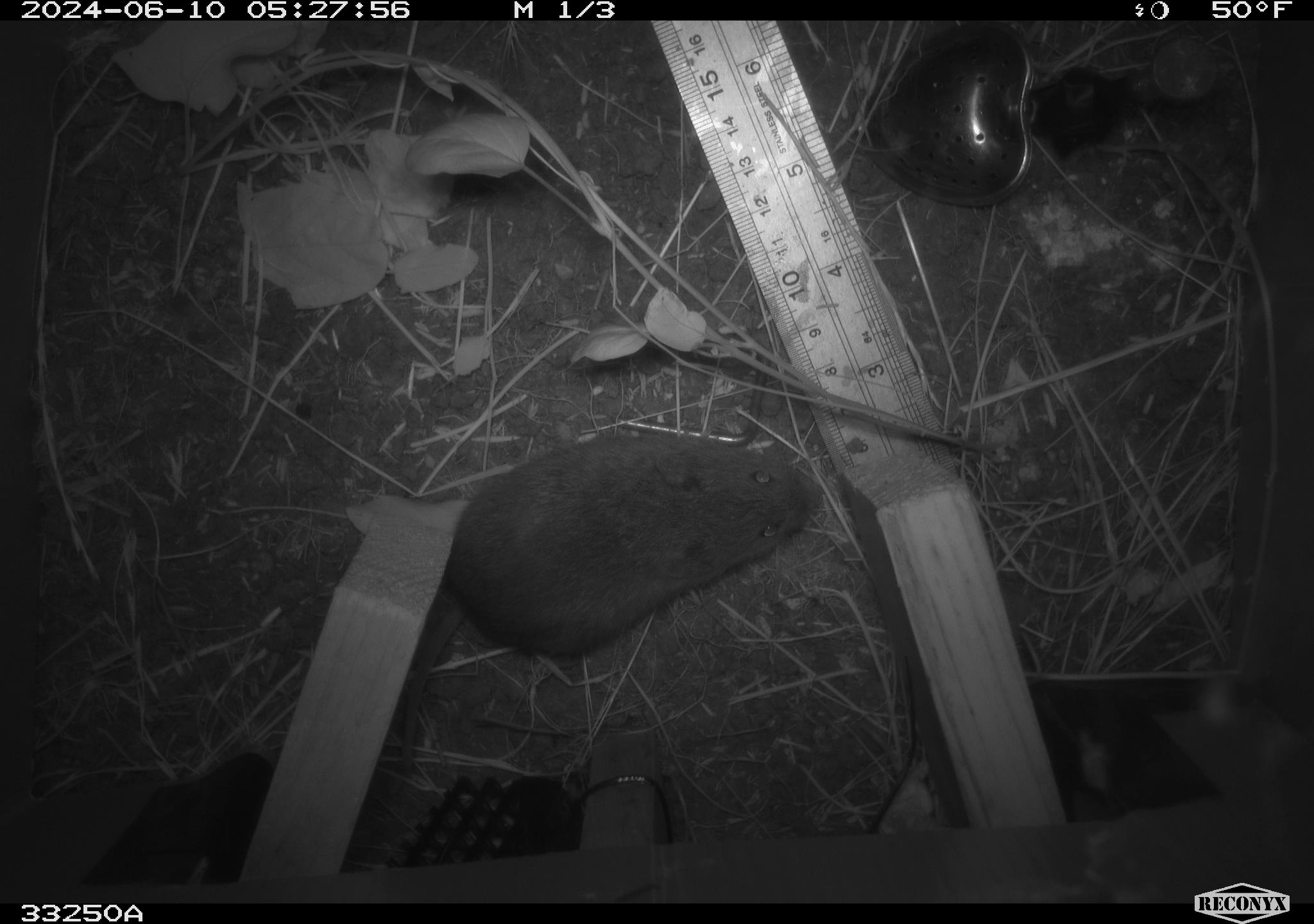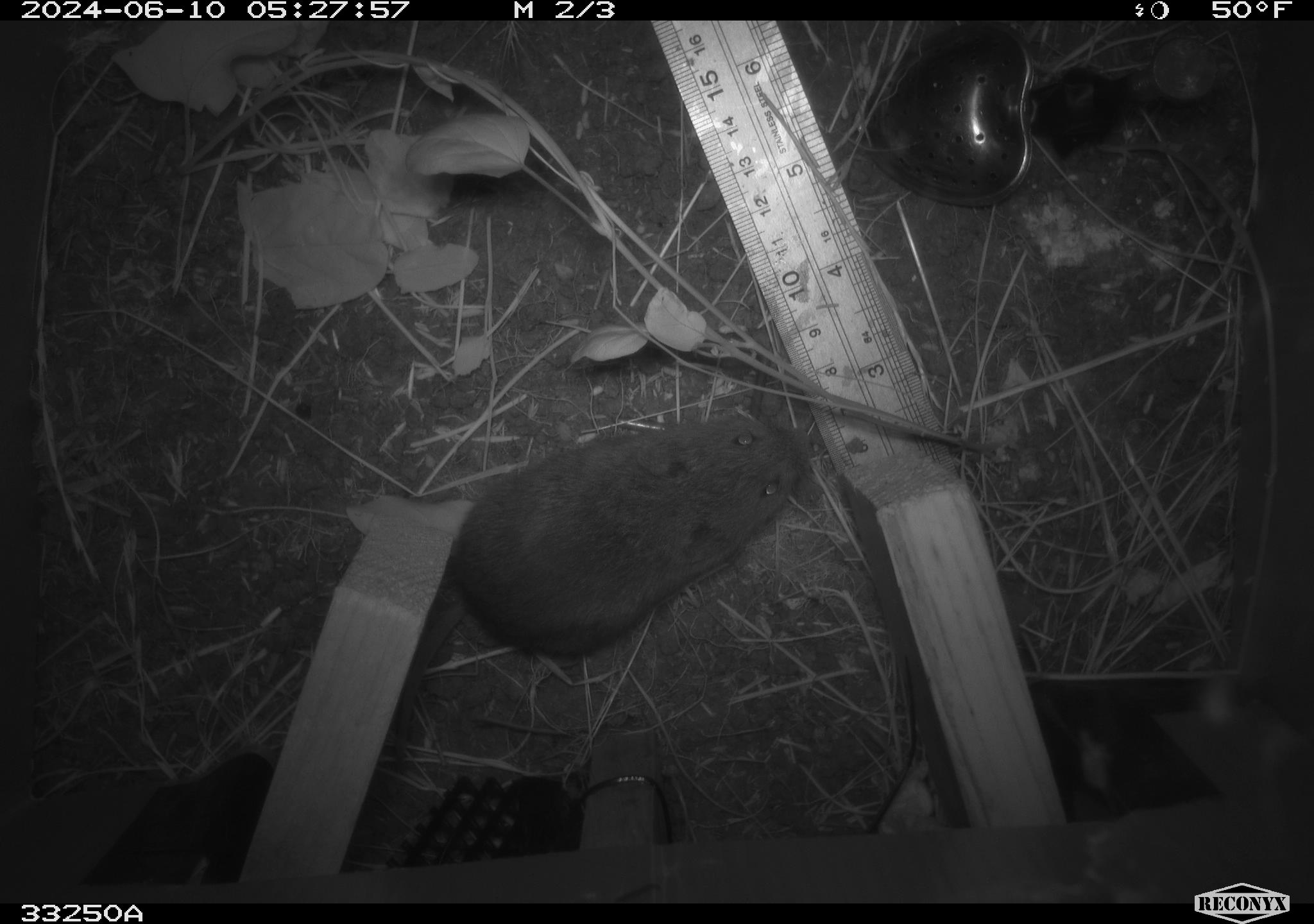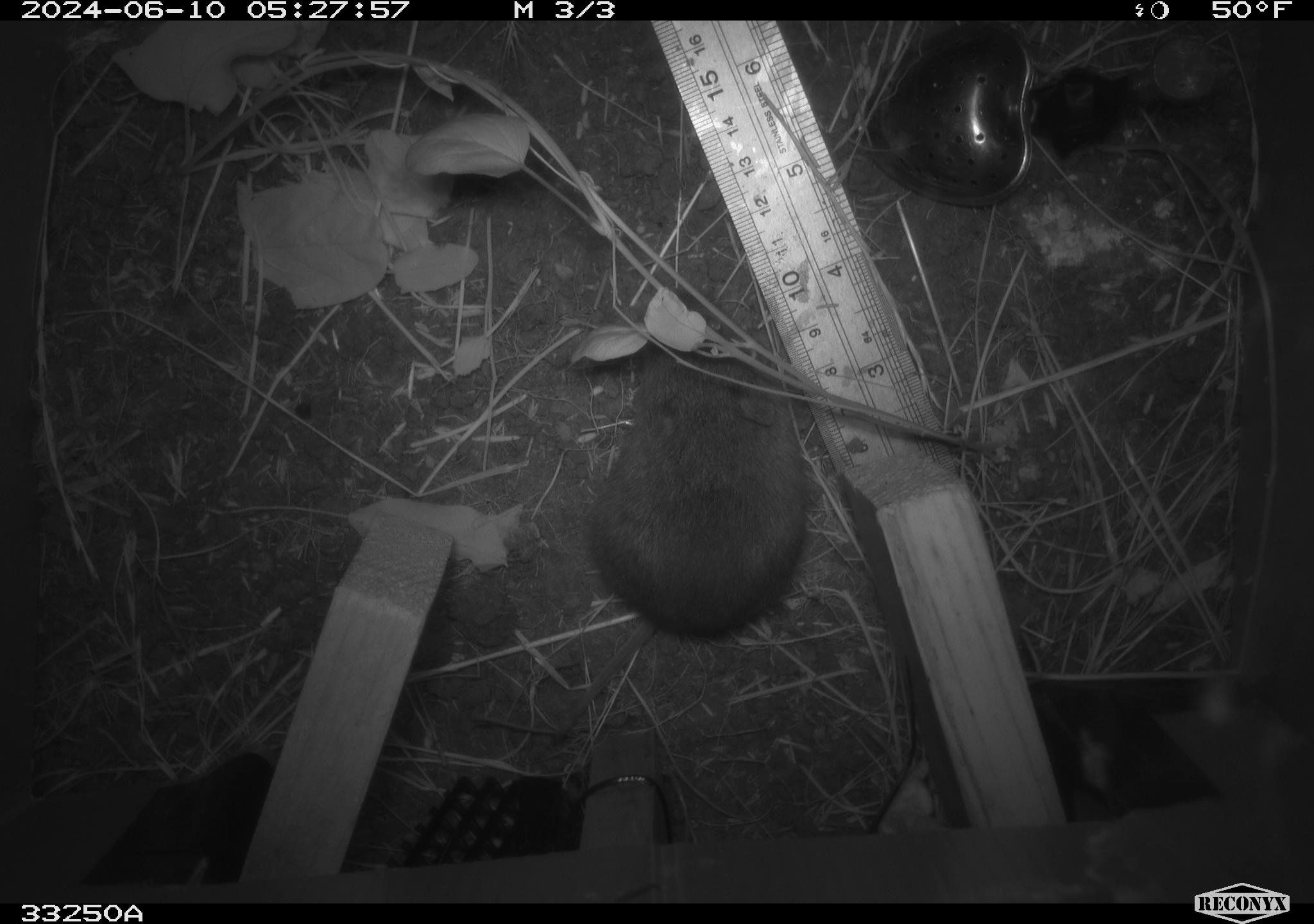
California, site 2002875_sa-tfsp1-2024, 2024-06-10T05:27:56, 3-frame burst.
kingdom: Animalia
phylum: Chordata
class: Mammalia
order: Rodentia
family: Cricetidae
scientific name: Arvicolinae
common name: voles, lemmings, and muskrats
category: arvicolinae subfamily